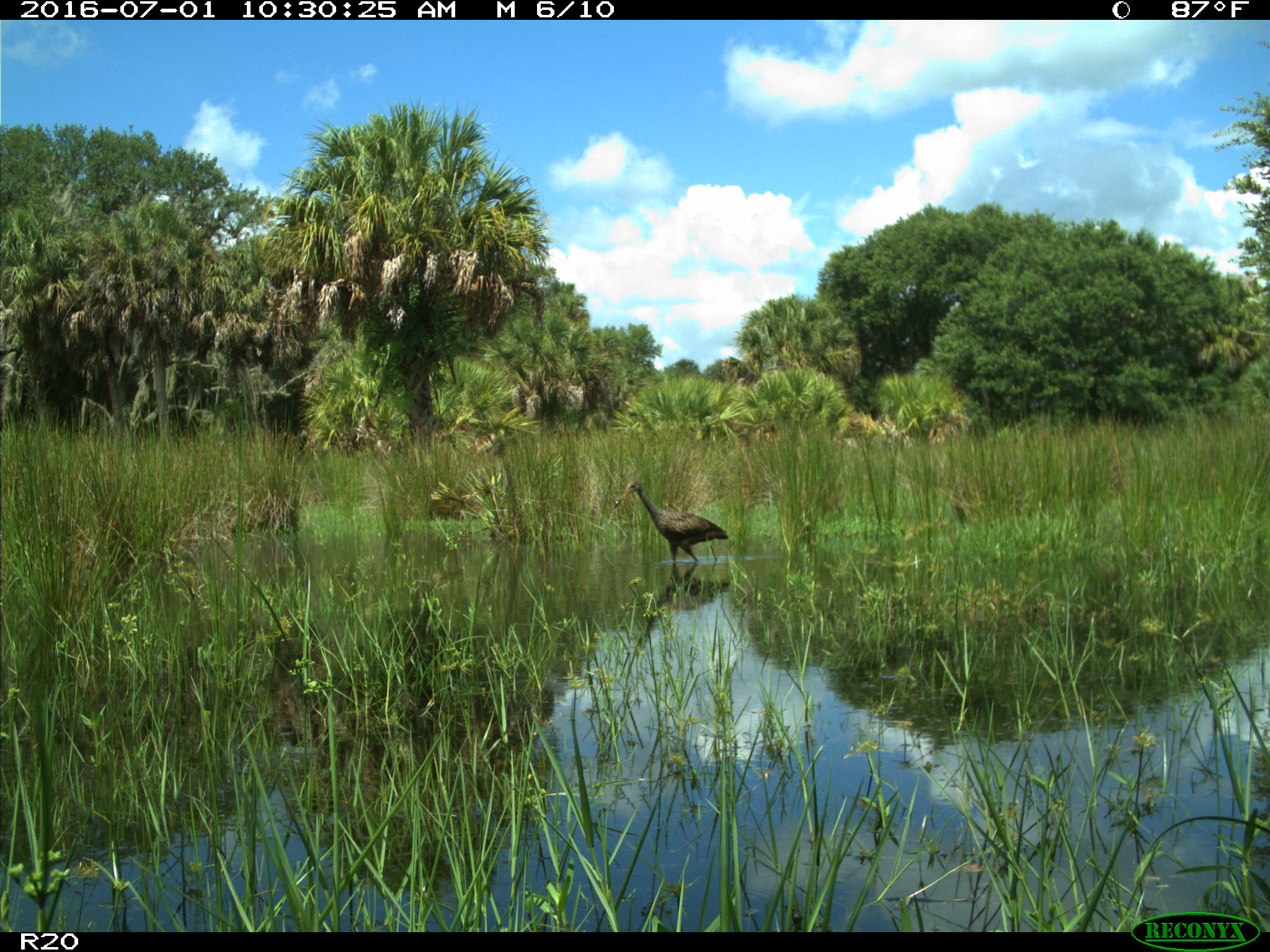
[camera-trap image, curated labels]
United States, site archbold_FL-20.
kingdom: Animalia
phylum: Chordata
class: Aves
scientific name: Aves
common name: birds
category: unidentified bird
Unidentified bird (birds) (Aves).